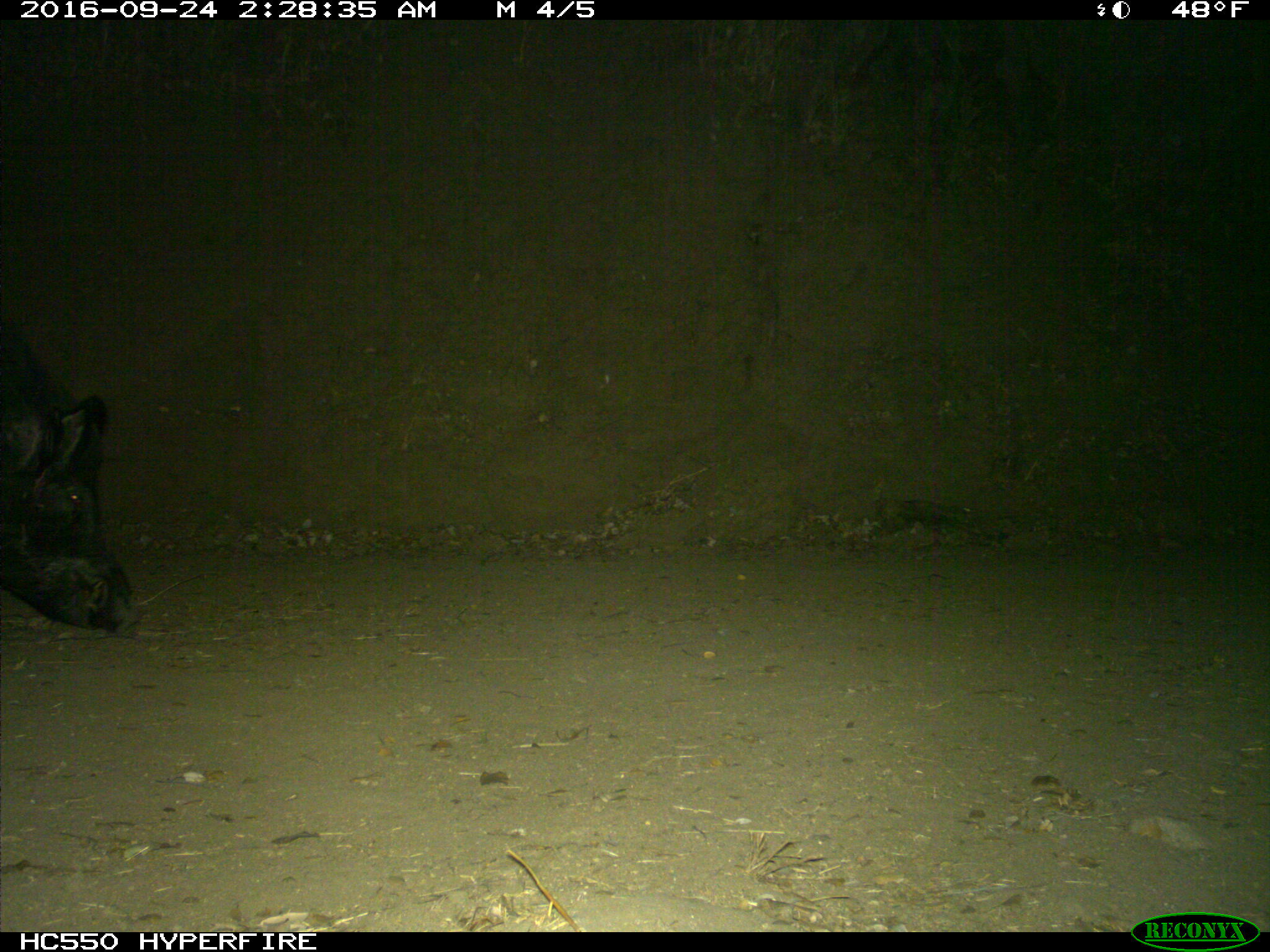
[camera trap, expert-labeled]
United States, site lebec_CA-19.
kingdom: Animalia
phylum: Chordata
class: Mammalia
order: Artiodactyla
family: Suidae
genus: Sus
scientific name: Sus scrofa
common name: wild boar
Sus scrofa (wild boar).